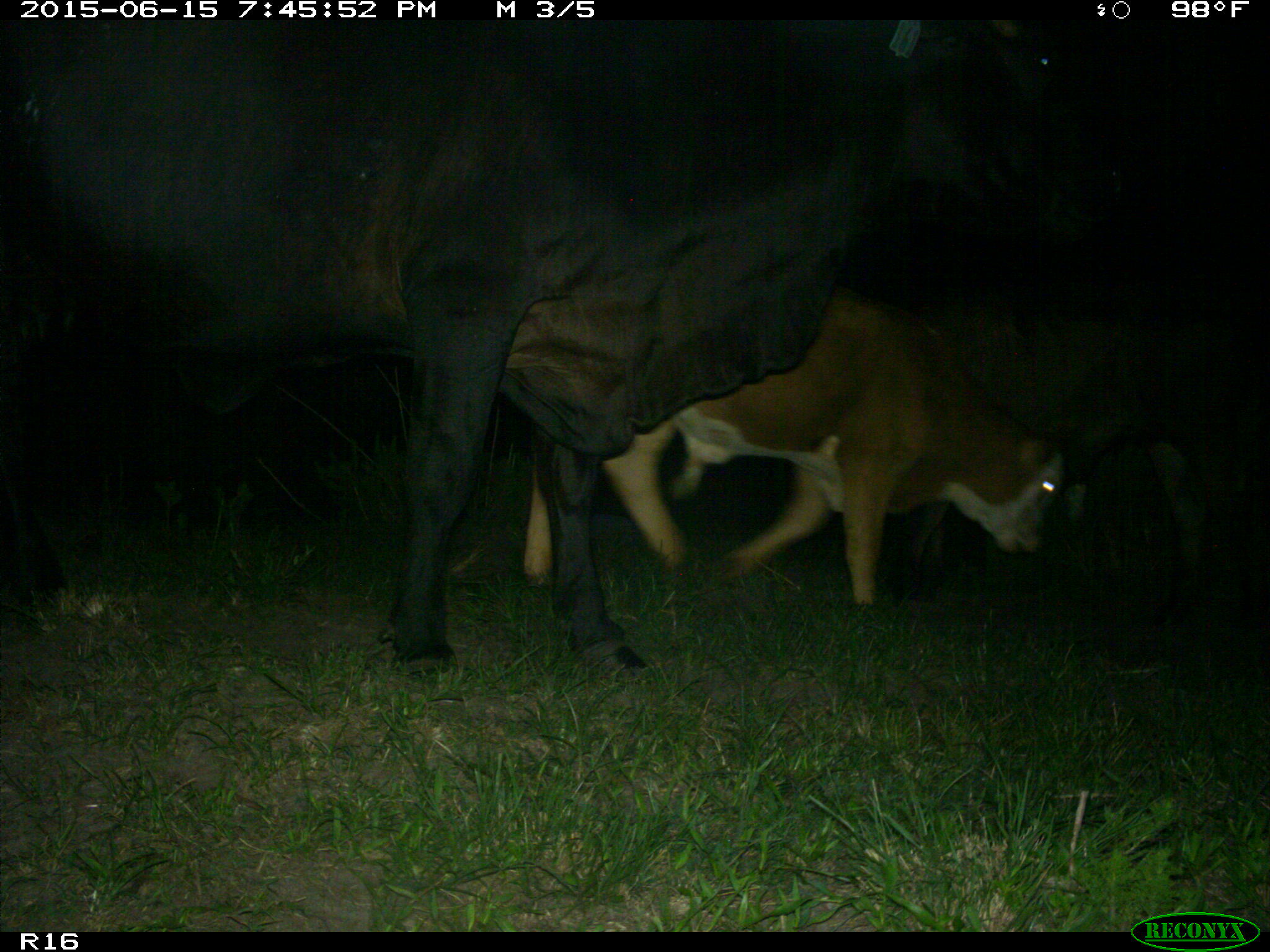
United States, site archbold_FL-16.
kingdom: Animalia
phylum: Chordata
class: Mammalia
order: Artiodactyla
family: Bovidae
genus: Bos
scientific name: Bos taurus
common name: domestic cow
Bos taurus (domestic cow).